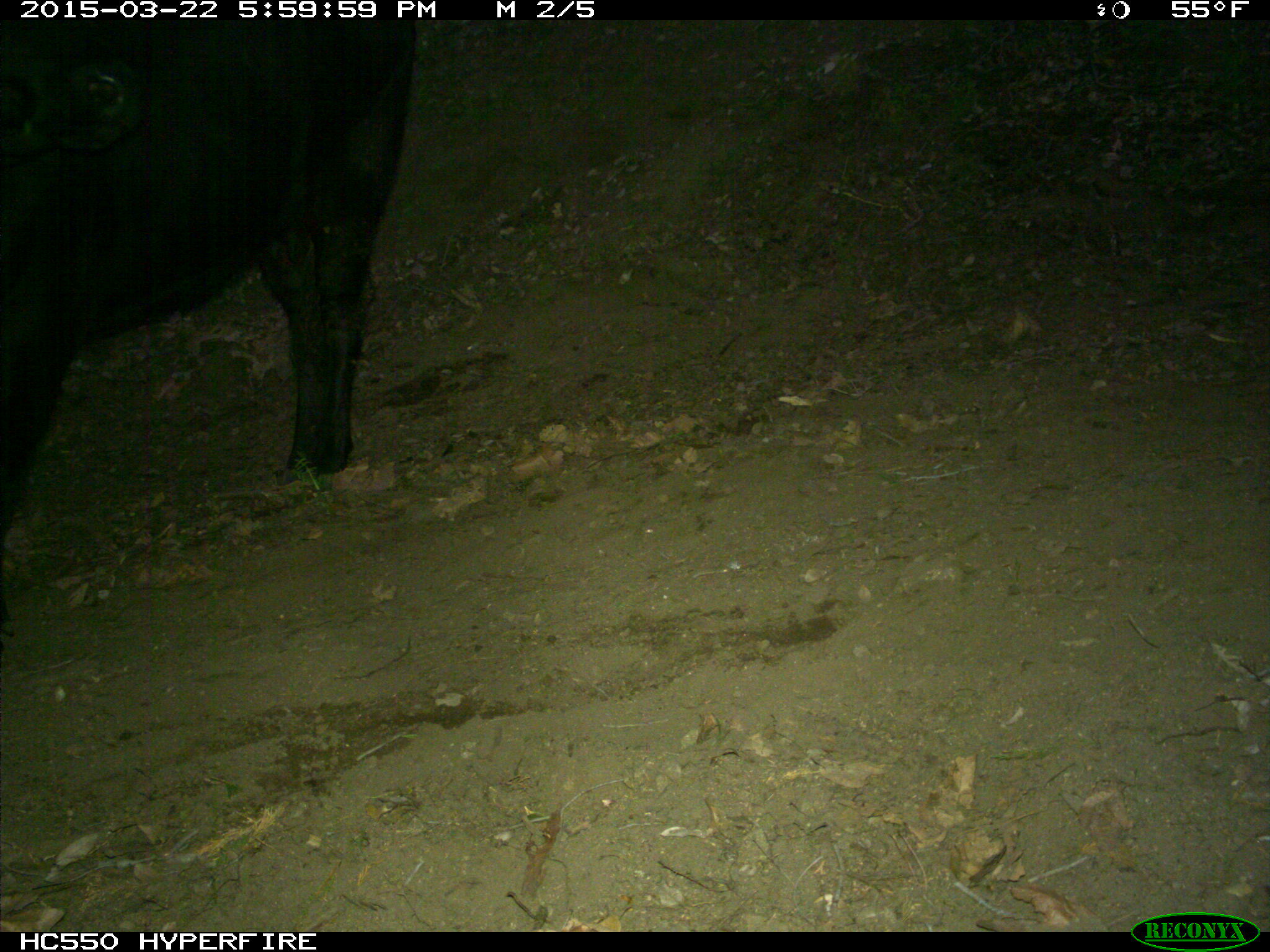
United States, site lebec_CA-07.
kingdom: Animalia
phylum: Chordata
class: Mammalia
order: Artiodactyla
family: Bovidae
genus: Bos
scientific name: Bos taurus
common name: domestic cow